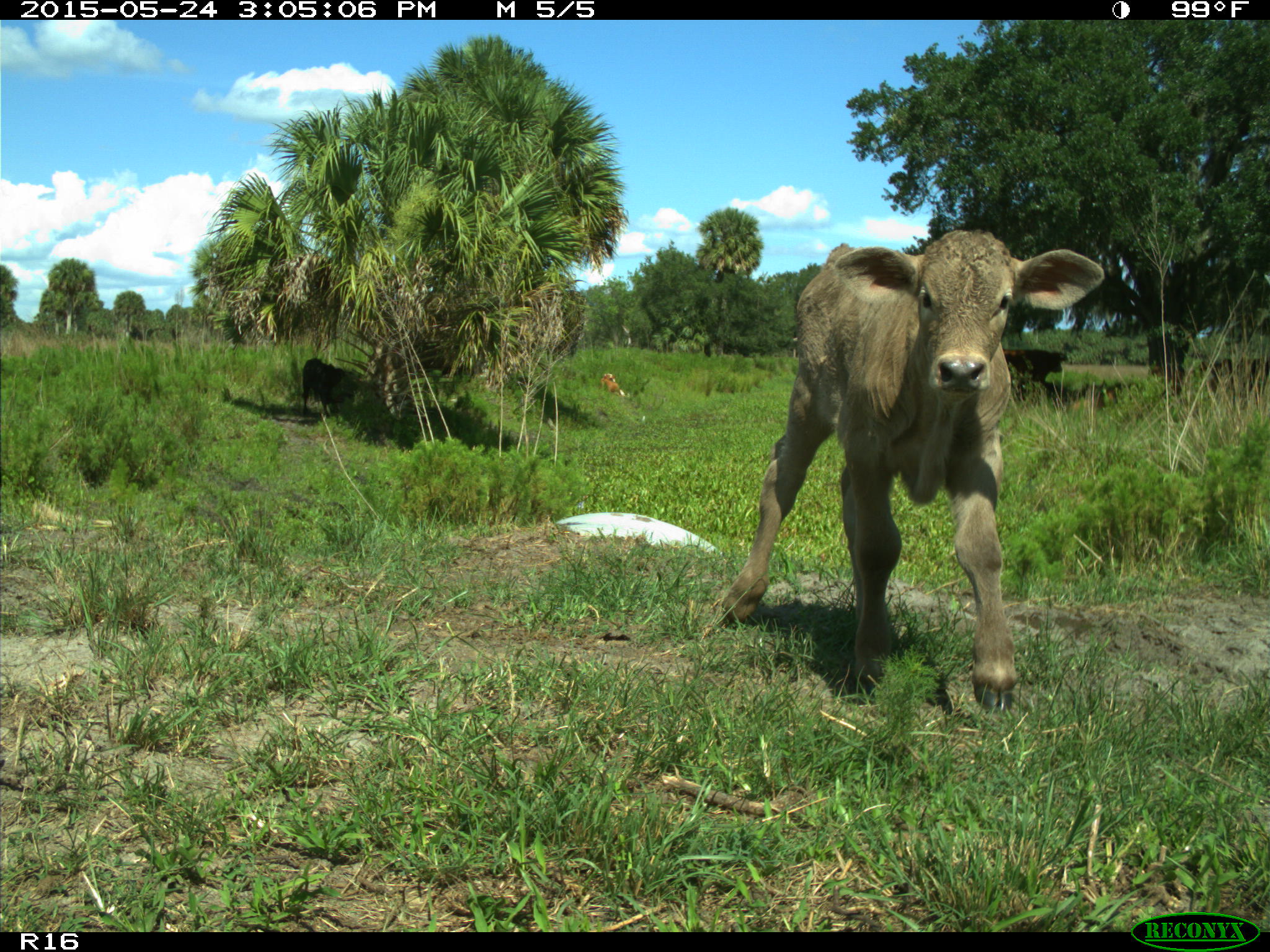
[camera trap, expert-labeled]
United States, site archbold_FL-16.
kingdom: Animalia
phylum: Chordata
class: Mammalia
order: Artiodactyla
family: Bovidae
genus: Bos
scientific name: Bos taurus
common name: domestic cow